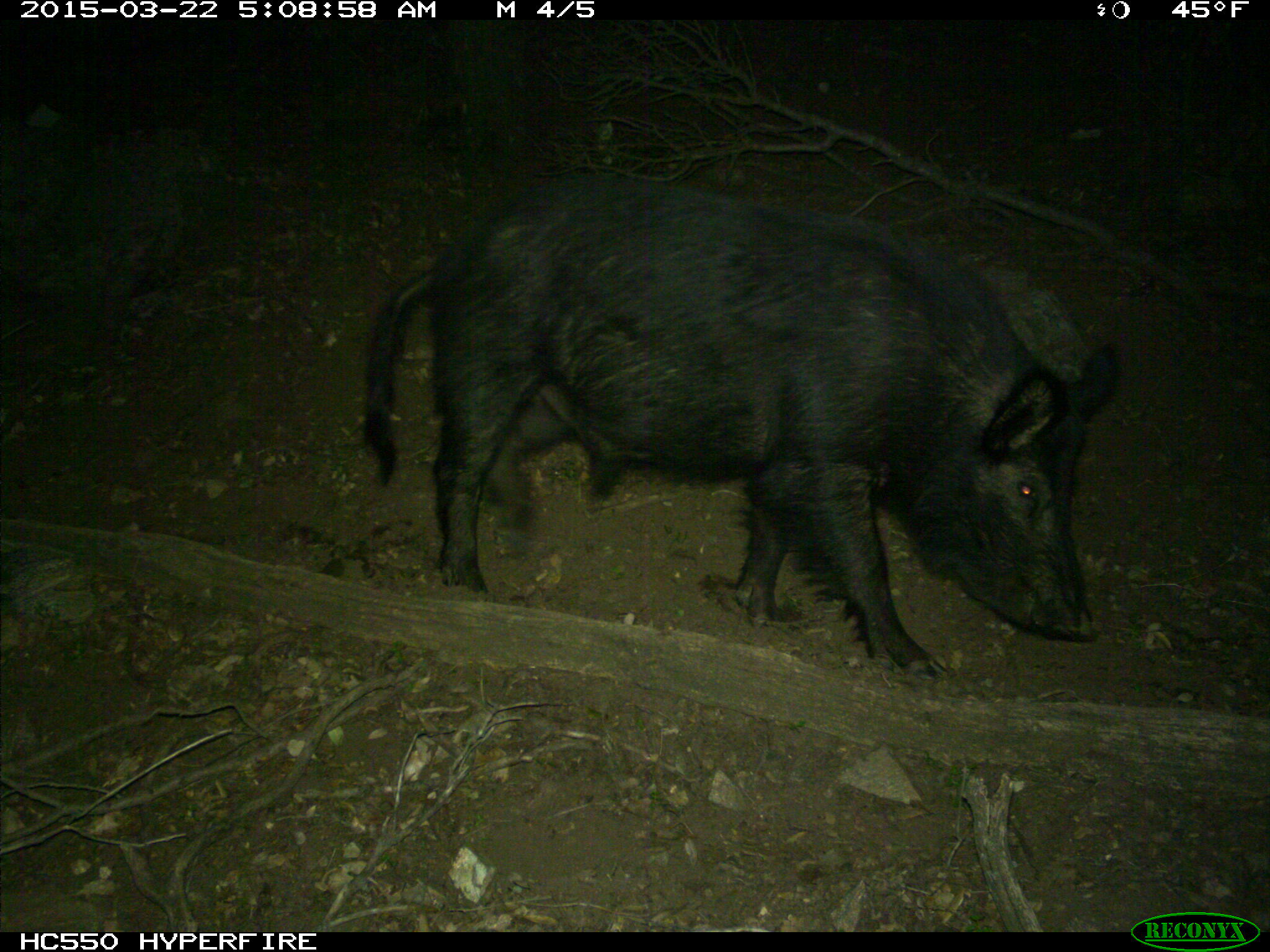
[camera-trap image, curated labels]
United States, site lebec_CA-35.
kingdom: Animalia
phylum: Chordata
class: Mammalia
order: Artiodactyla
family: Suidae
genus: Sus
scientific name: Sus scrofa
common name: wild boar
Sus scrofa (wild boar).